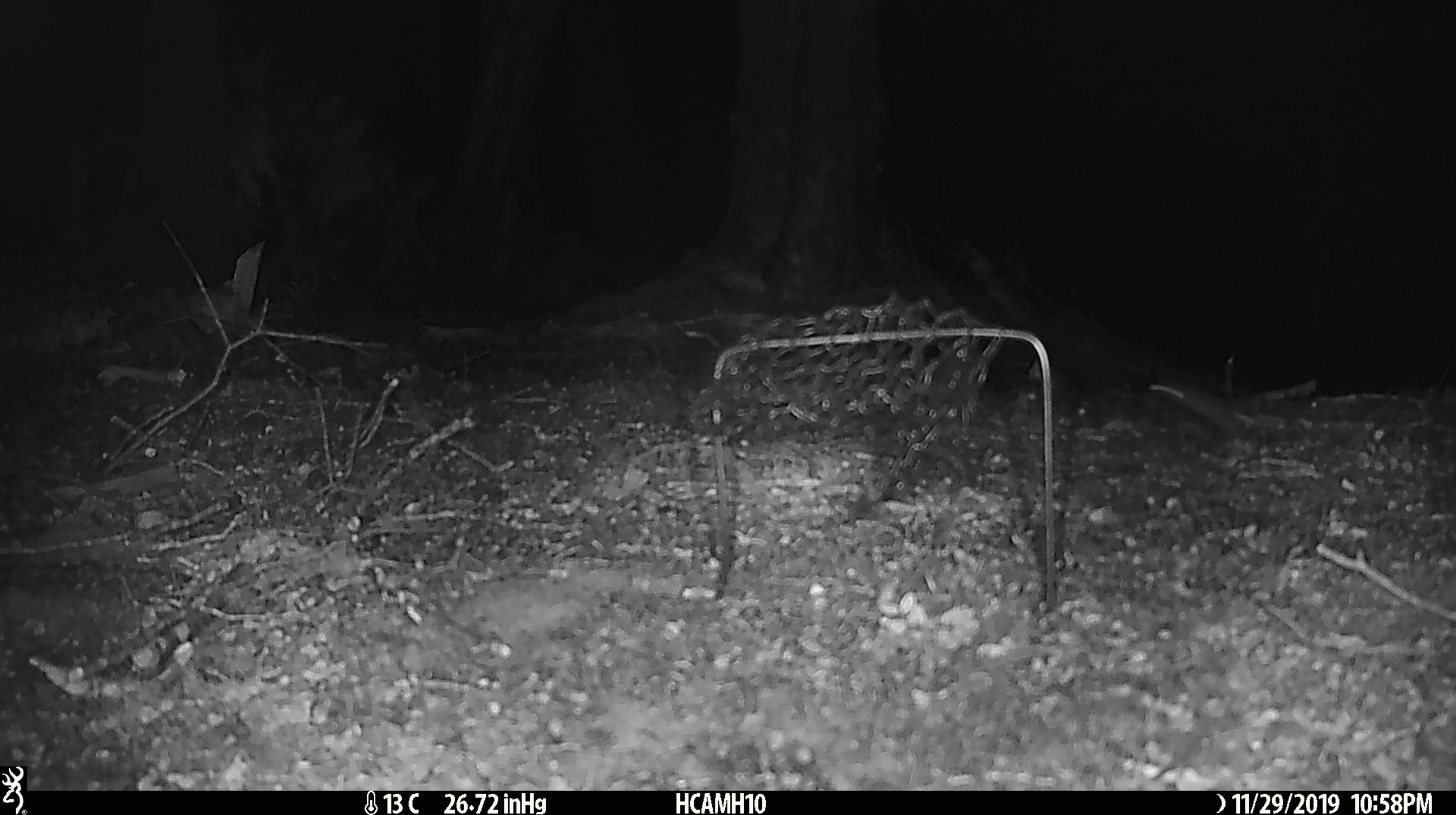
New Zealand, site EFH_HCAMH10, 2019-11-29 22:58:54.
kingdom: Animalia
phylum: Chordata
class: Mammalia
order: Rodentia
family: Muridae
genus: Mus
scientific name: Mus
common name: mouse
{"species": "mouse (Mus)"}